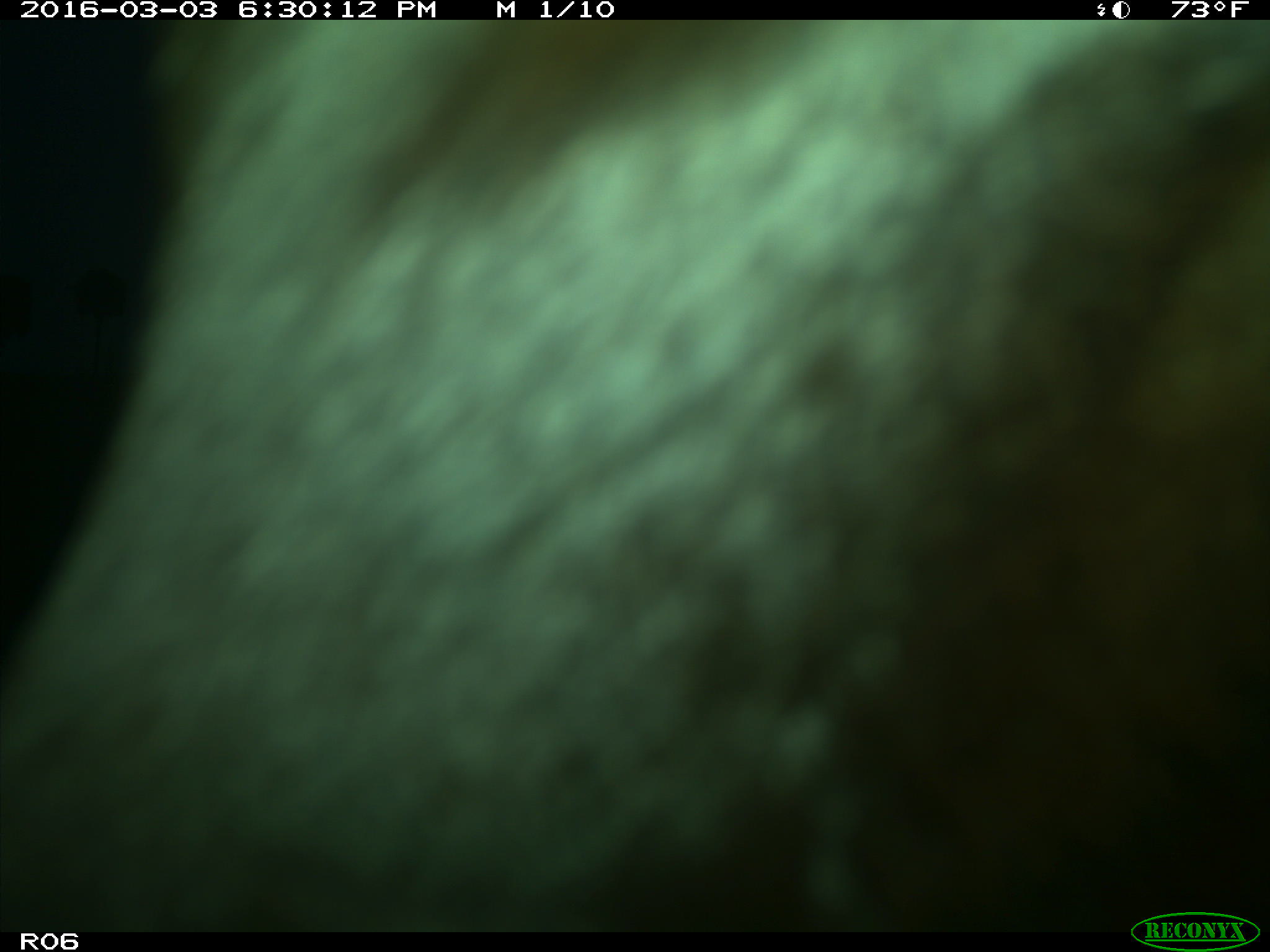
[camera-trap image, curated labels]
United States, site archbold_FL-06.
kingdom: Animalia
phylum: Chordata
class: Mammalia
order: Artiodactyla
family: Bovidae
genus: Bos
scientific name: Bos taurus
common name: domestic cow